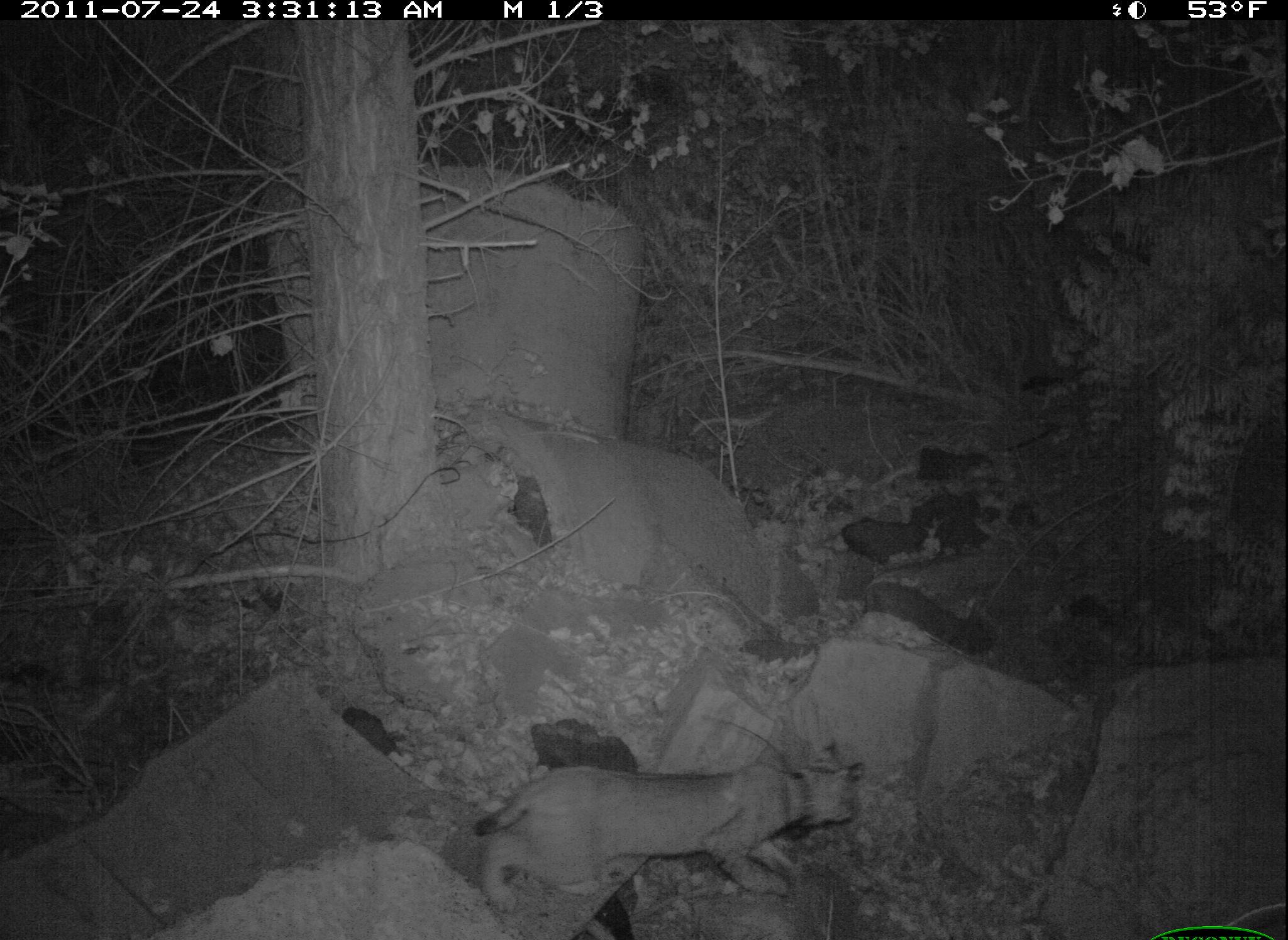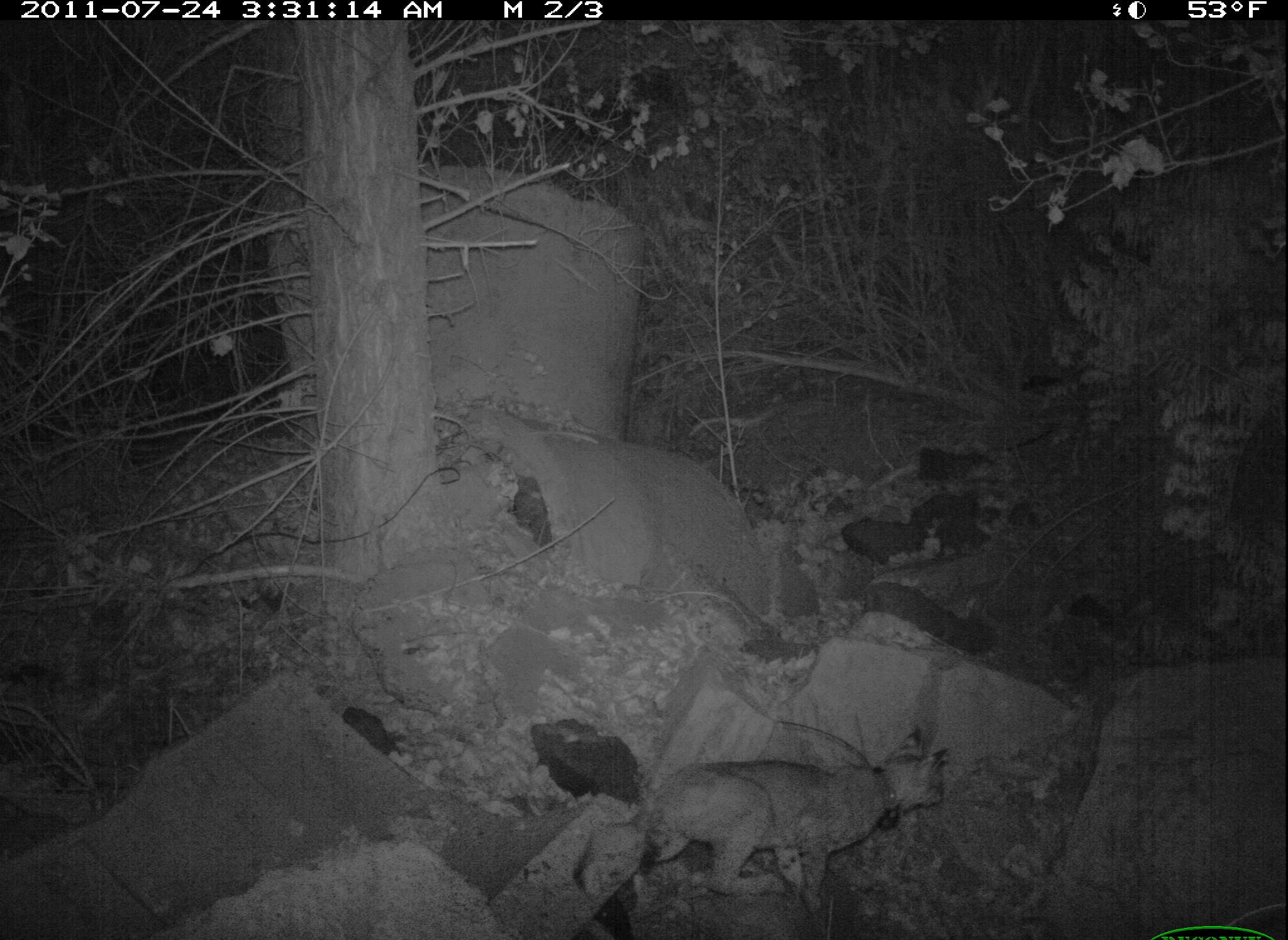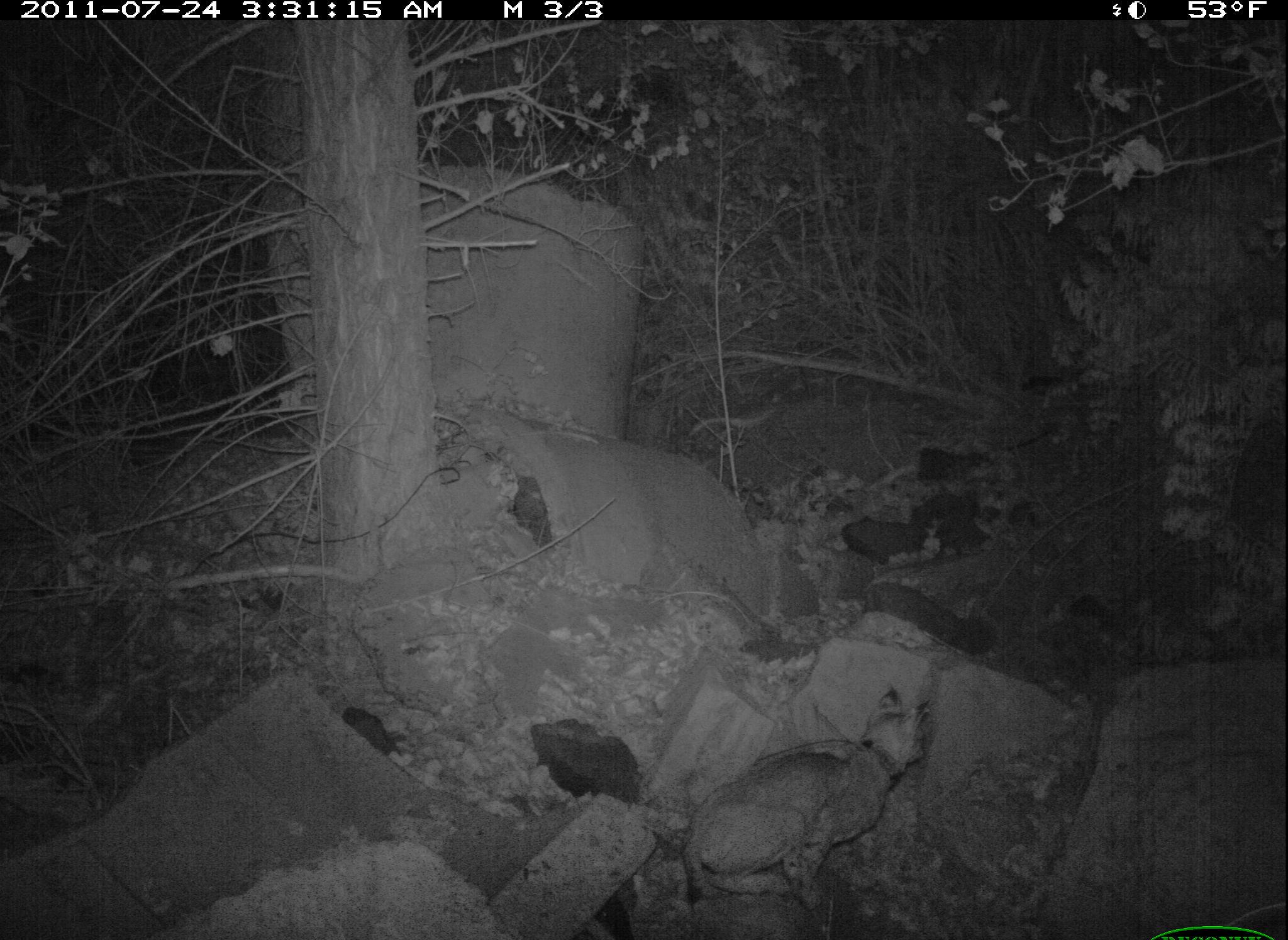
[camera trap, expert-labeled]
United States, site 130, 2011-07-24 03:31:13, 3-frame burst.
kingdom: Animalia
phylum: Chordata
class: Mammalia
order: Carnivora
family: Felidae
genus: Lynx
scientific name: Lynx rufus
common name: bobcat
Bobcat (Lynx rufus).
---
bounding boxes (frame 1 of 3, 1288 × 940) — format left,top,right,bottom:
bobcat: 465,730,882,918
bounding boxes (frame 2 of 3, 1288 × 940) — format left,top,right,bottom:
bobcat: 572,730,969,913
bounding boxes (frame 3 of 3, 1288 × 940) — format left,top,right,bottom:
bobcat: 670,673,960,929